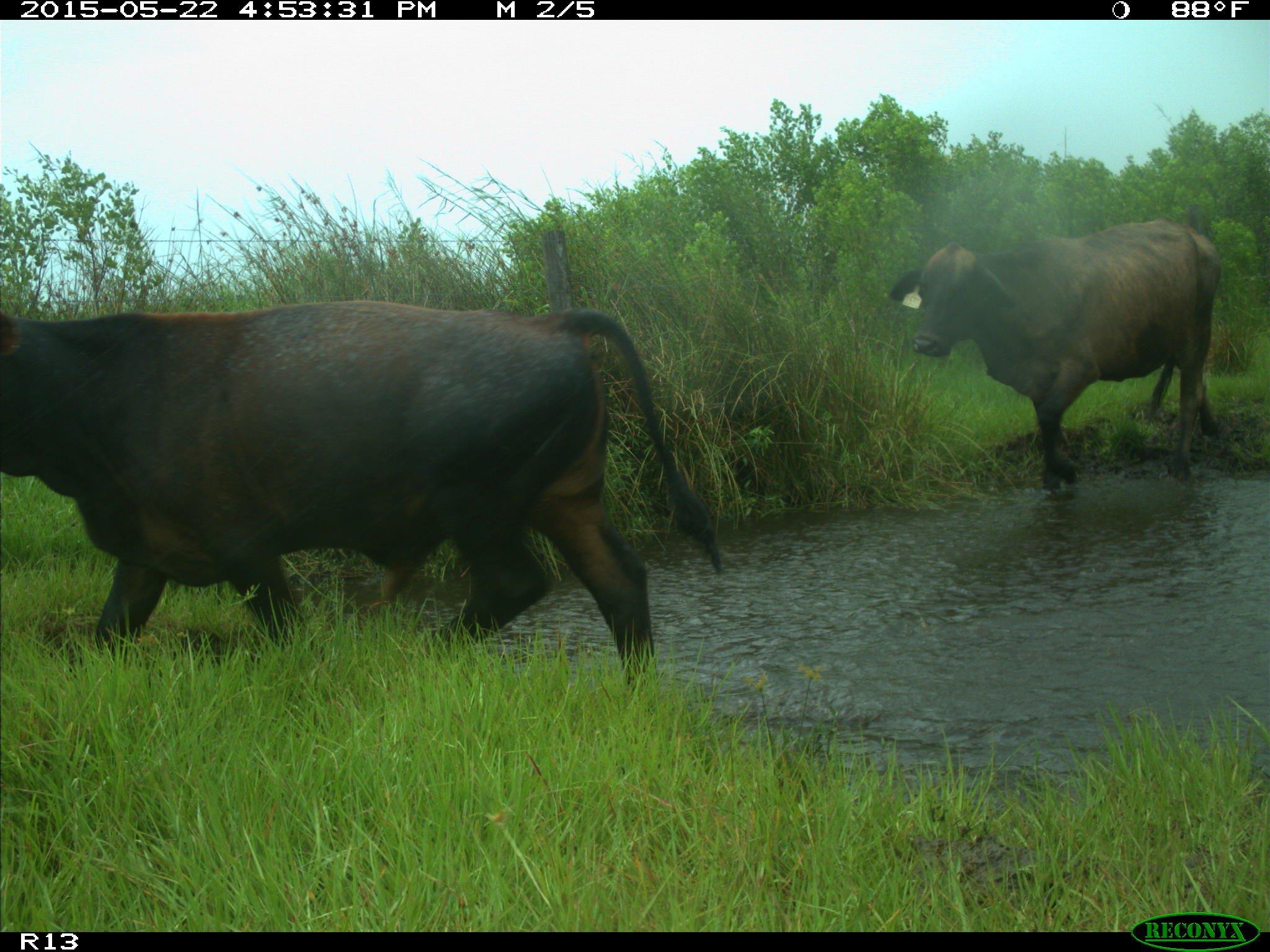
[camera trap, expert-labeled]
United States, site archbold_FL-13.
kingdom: Animalia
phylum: Chordata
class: Mammalia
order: Artiodactyla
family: Bovidae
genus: Bos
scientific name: Bos taurus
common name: domestic cow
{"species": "Bos taurus (domestic cow)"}